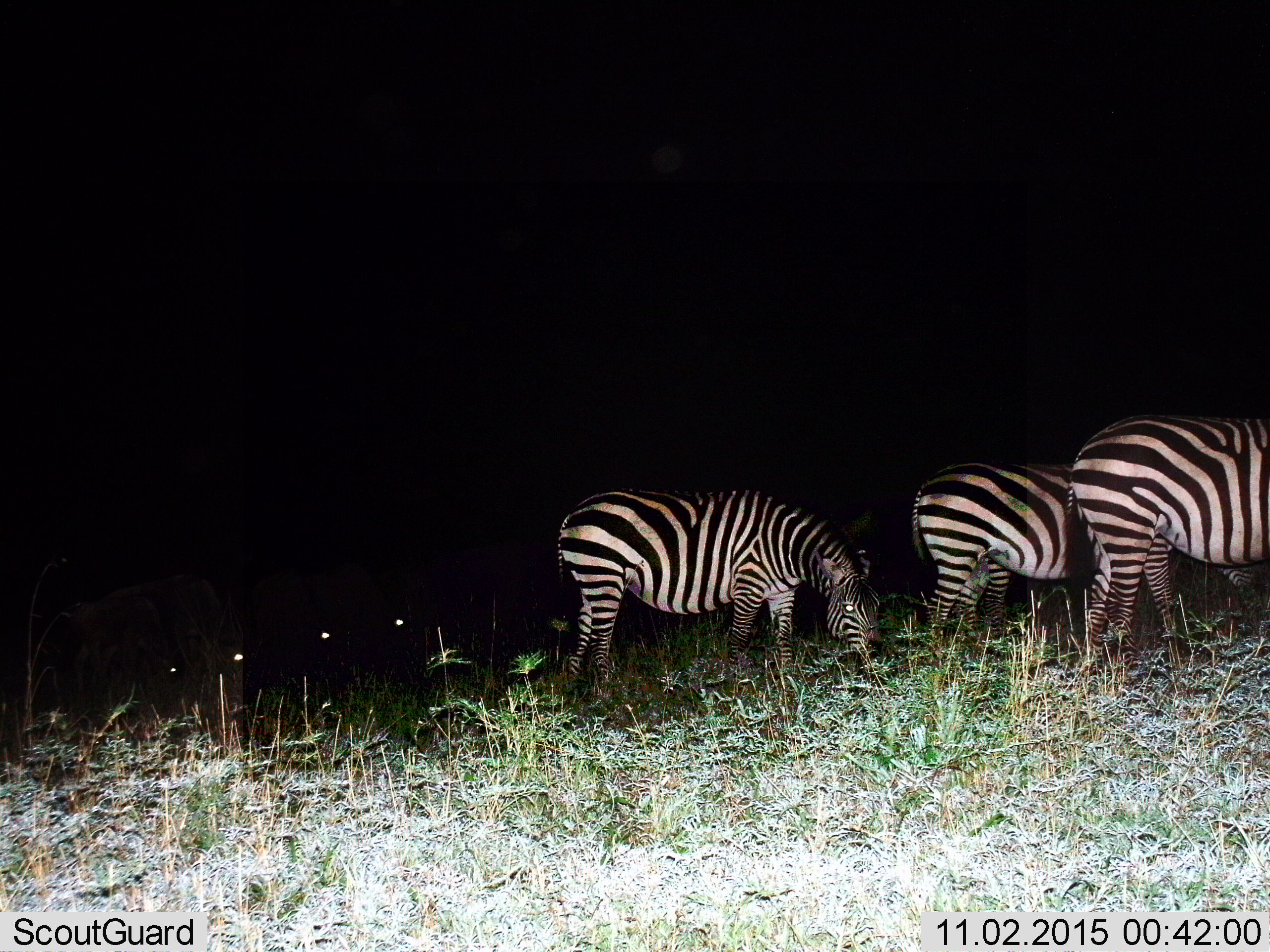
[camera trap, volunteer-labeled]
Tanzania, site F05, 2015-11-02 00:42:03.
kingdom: Animalia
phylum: Chordata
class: Mammalia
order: Perissodactyla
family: Equidae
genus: Equus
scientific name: Equus quagga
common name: plains zebra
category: zebra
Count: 3.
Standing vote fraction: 26%.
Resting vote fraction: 0%.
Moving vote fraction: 16%.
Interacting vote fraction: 0%.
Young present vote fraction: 5%.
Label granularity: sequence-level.